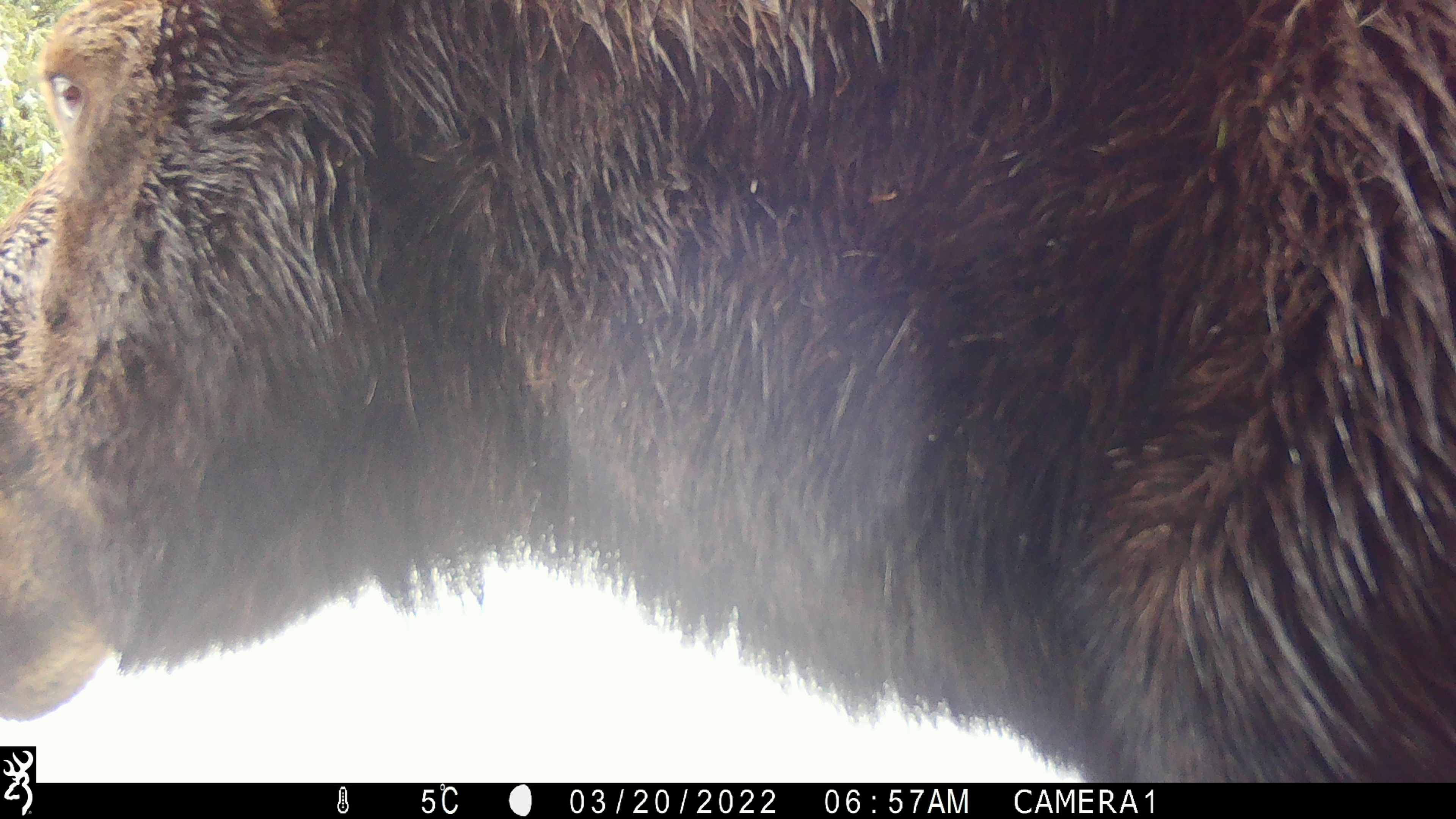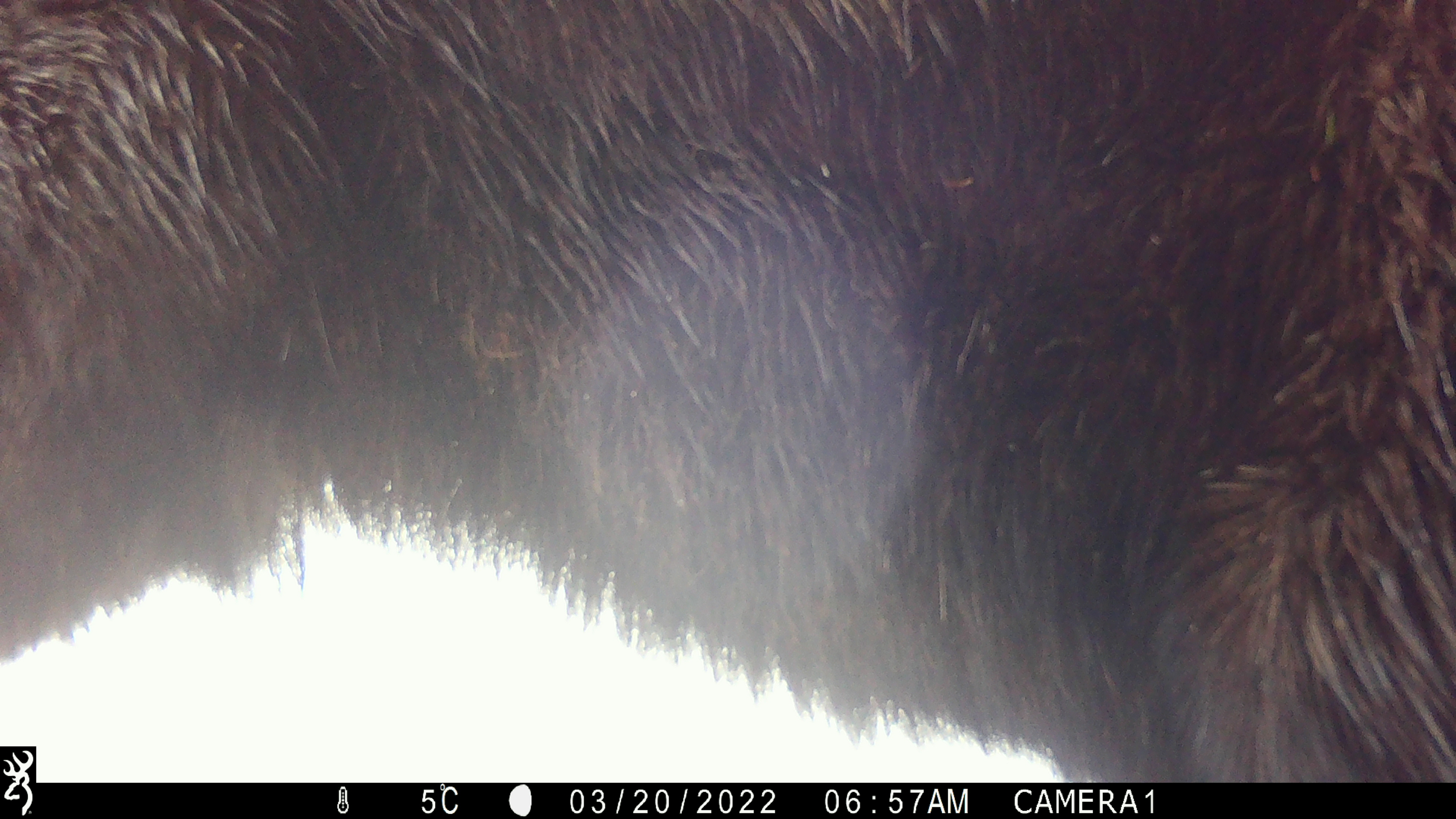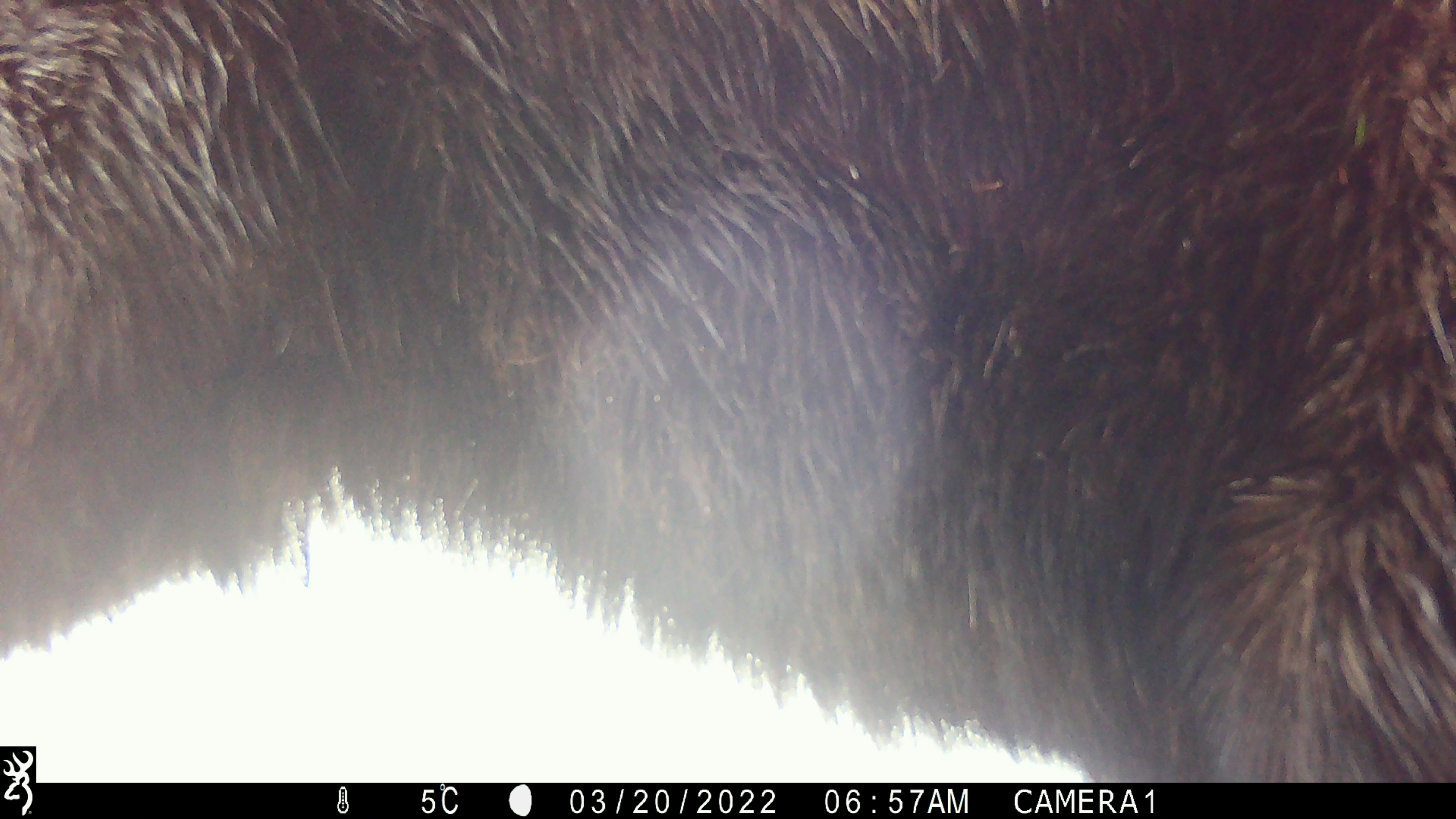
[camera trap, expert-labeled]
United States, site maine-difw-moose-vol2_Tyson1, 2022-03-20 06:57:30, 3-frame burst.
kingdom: Animalia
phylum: Chordata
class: Mammalia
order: Artiodactyla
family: Cervidae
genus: Alces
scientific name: Alces alces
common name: moose